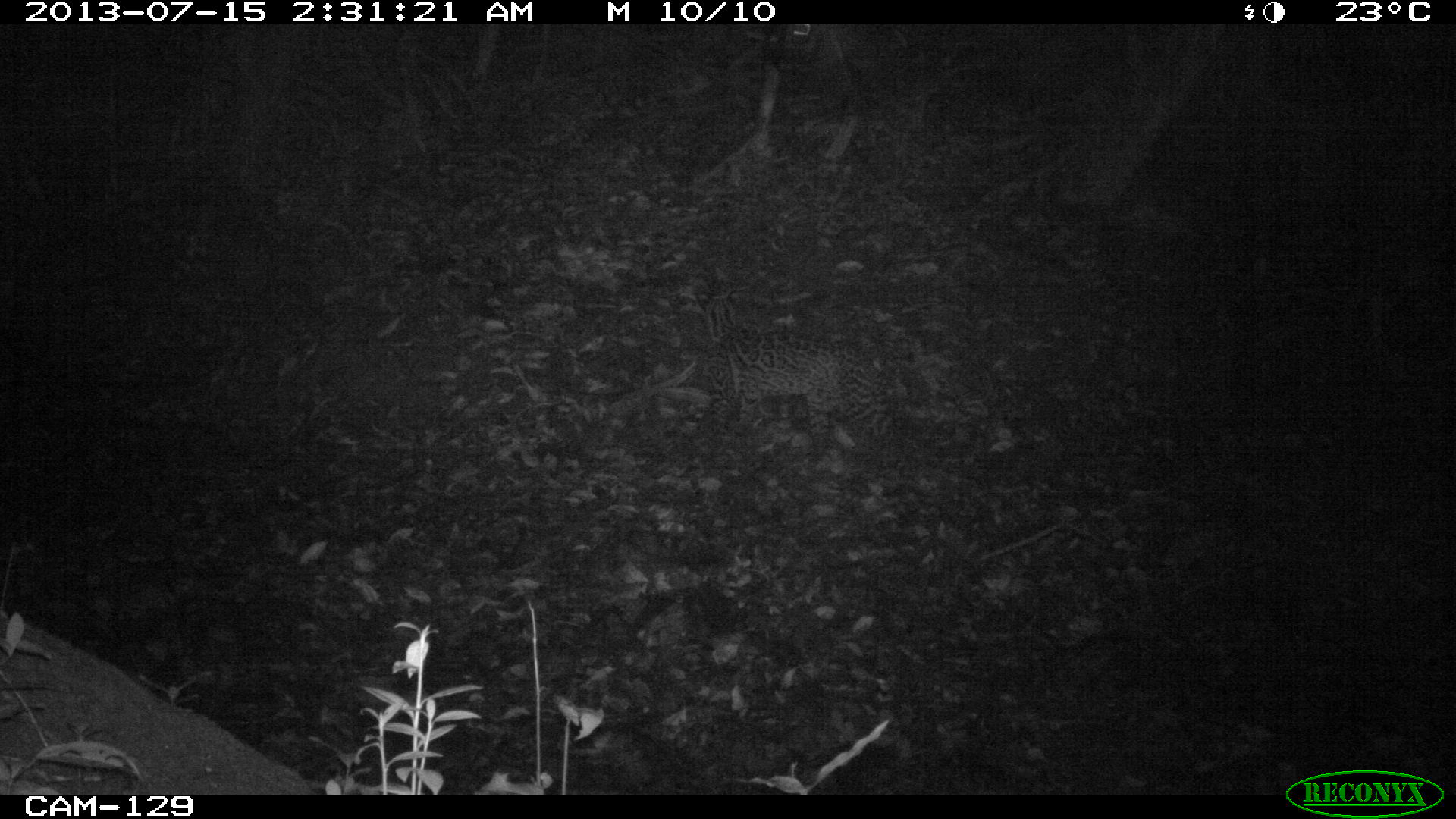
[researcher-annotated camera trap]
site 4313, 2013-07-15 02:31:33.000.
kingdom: Animalia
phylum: Chordata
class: Mammalia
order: Carnivora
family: Felidae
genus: Leopardus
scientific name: Leopardus pardalis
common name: ocelot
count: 1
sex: female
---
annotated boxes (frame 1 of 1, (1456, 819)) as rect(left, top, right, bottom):
leopardus pardalis: rect(691, 286, 902, 466)